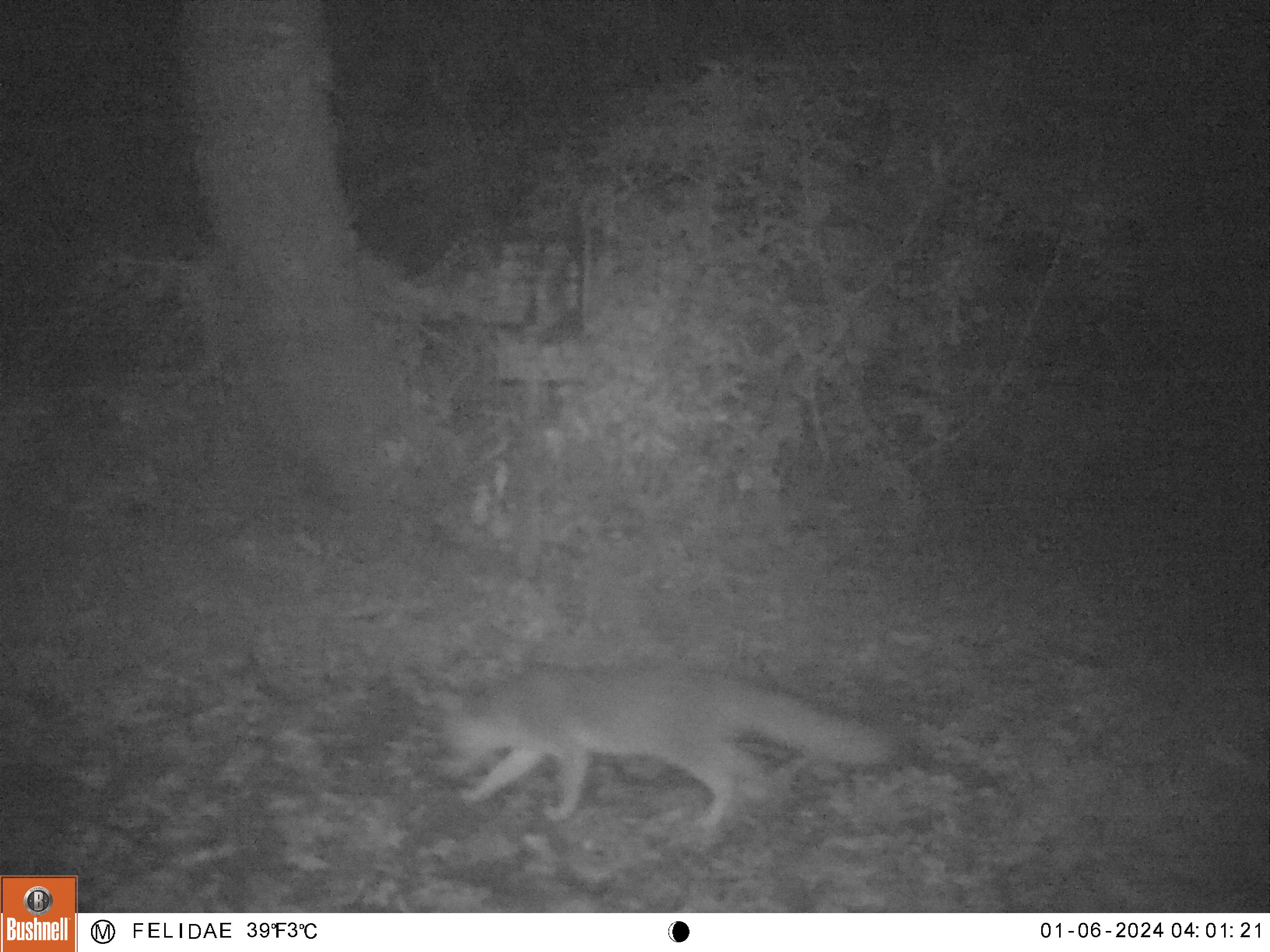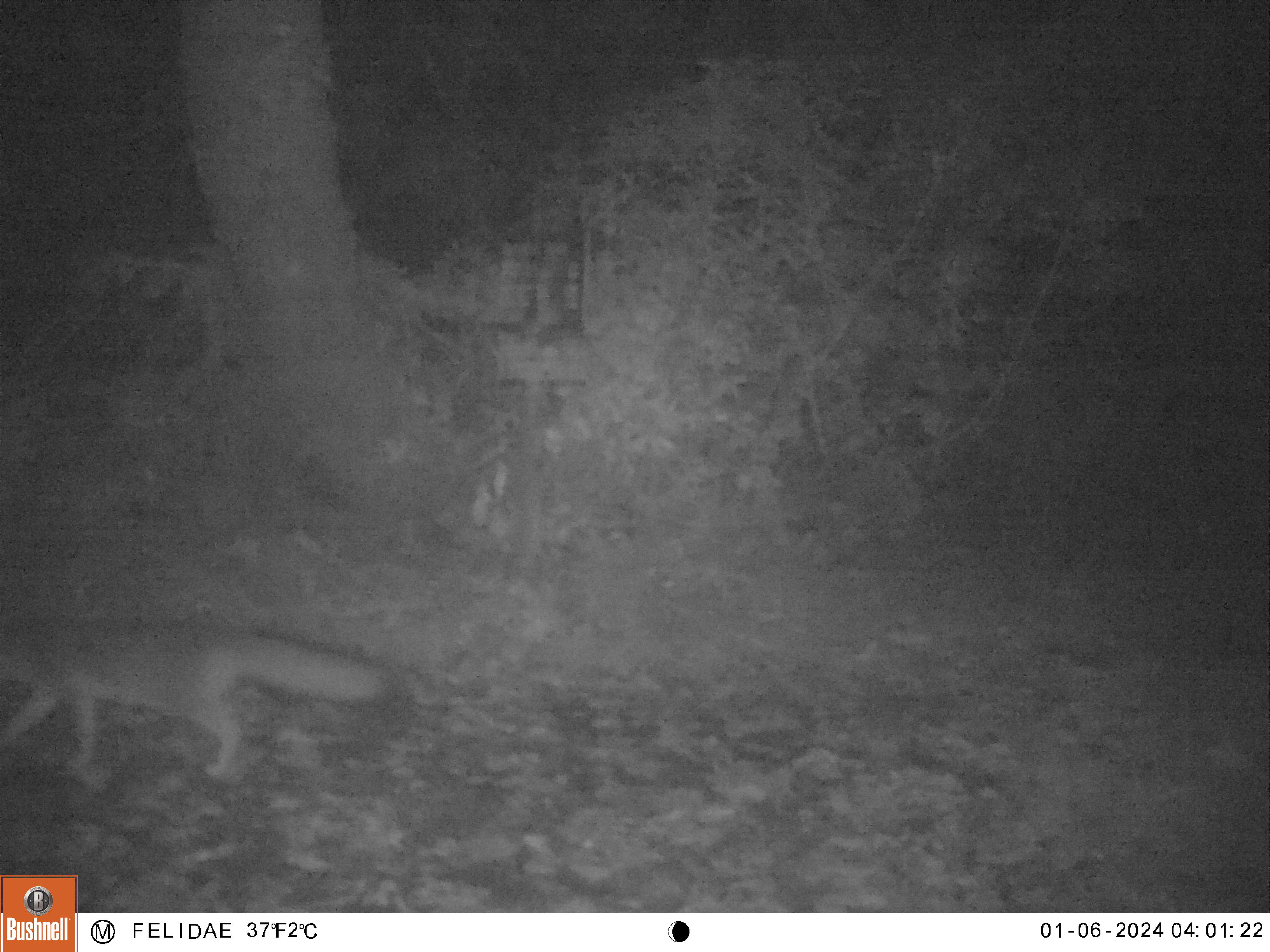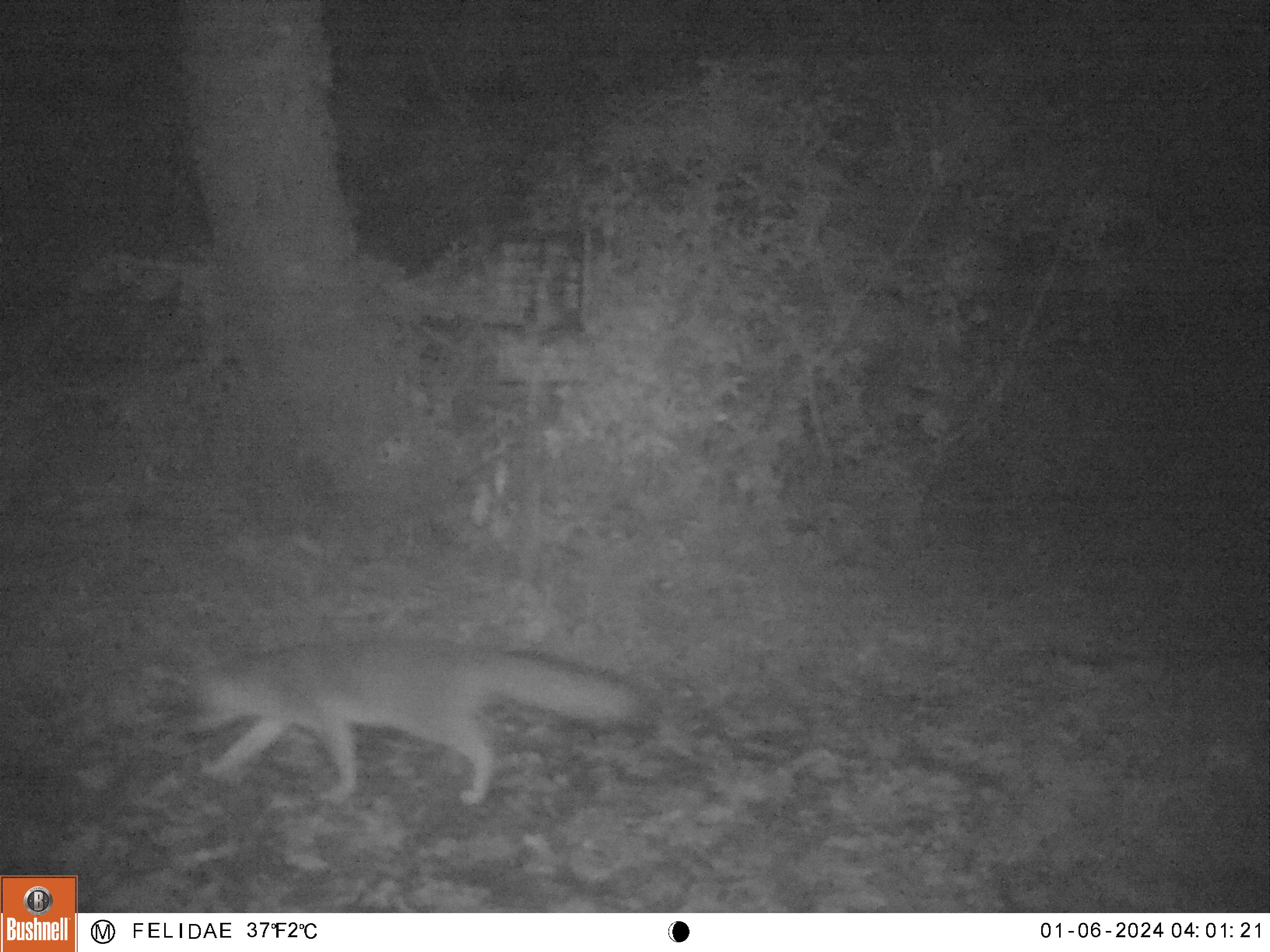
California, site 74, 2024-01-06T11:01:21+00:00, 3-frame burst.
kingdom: Animalia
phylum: Chordata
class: Mammalia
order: Carnivora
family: Canidae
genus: Urocyon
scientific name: Urocyon cinereoargenteus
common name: gray fox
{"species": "gray fox (Urocyon cinereoargenteus)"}